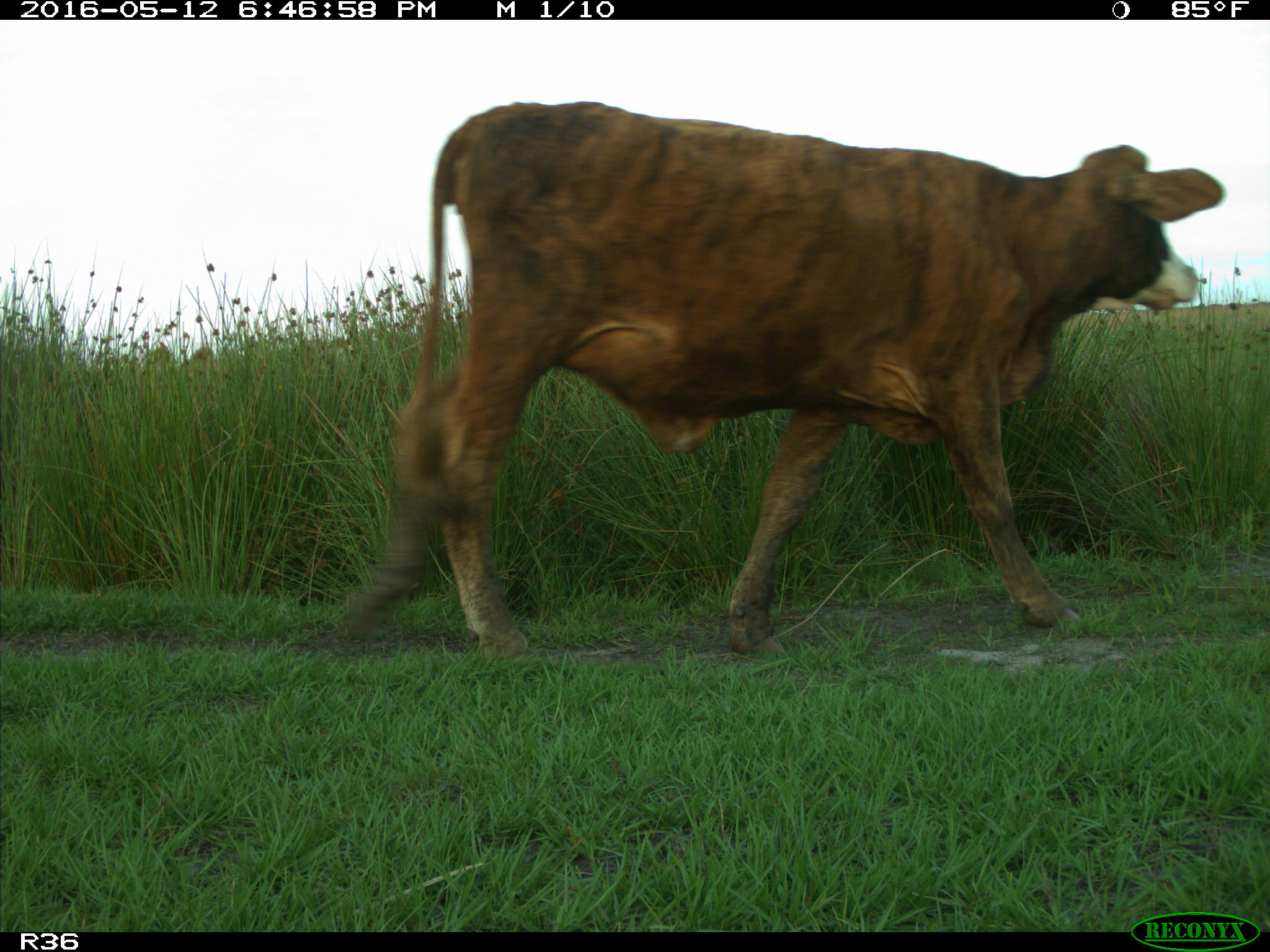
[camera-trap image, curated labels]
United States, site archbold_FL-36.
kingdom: Animalia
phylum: Chordata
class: Mammalia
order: Artiodactyla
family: Bovidae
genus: Bos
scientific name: Bos taurus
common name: domestic cow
Bos taurus (domestic cow).